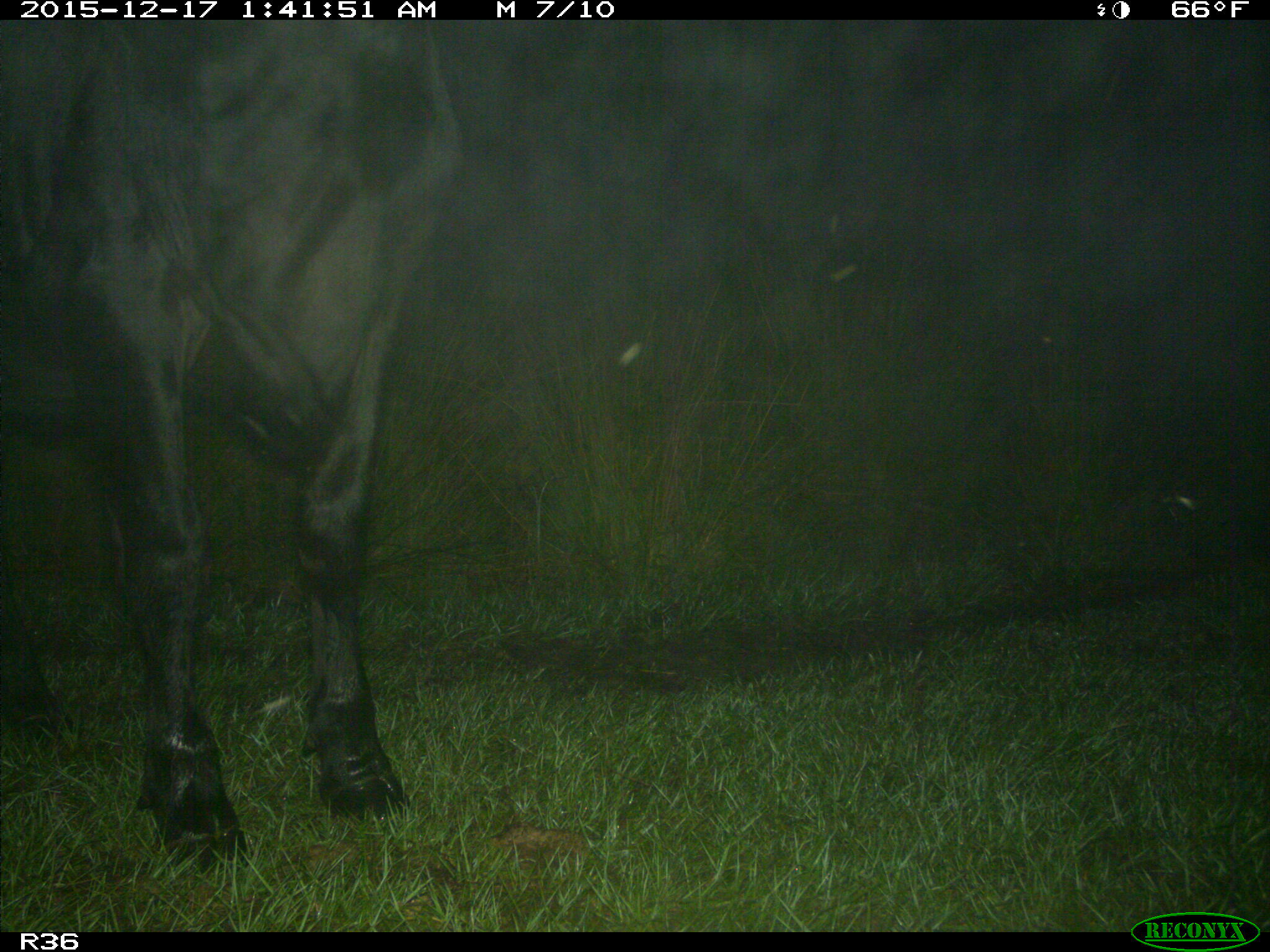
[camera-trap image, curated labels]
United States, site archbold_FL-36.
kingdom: Animalia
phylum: Chordata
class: Mammalia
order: Artiodactyla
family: Bovidae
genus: Bos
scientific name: Bos taurus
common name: domestic cow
Bos taurus (domestic cow).